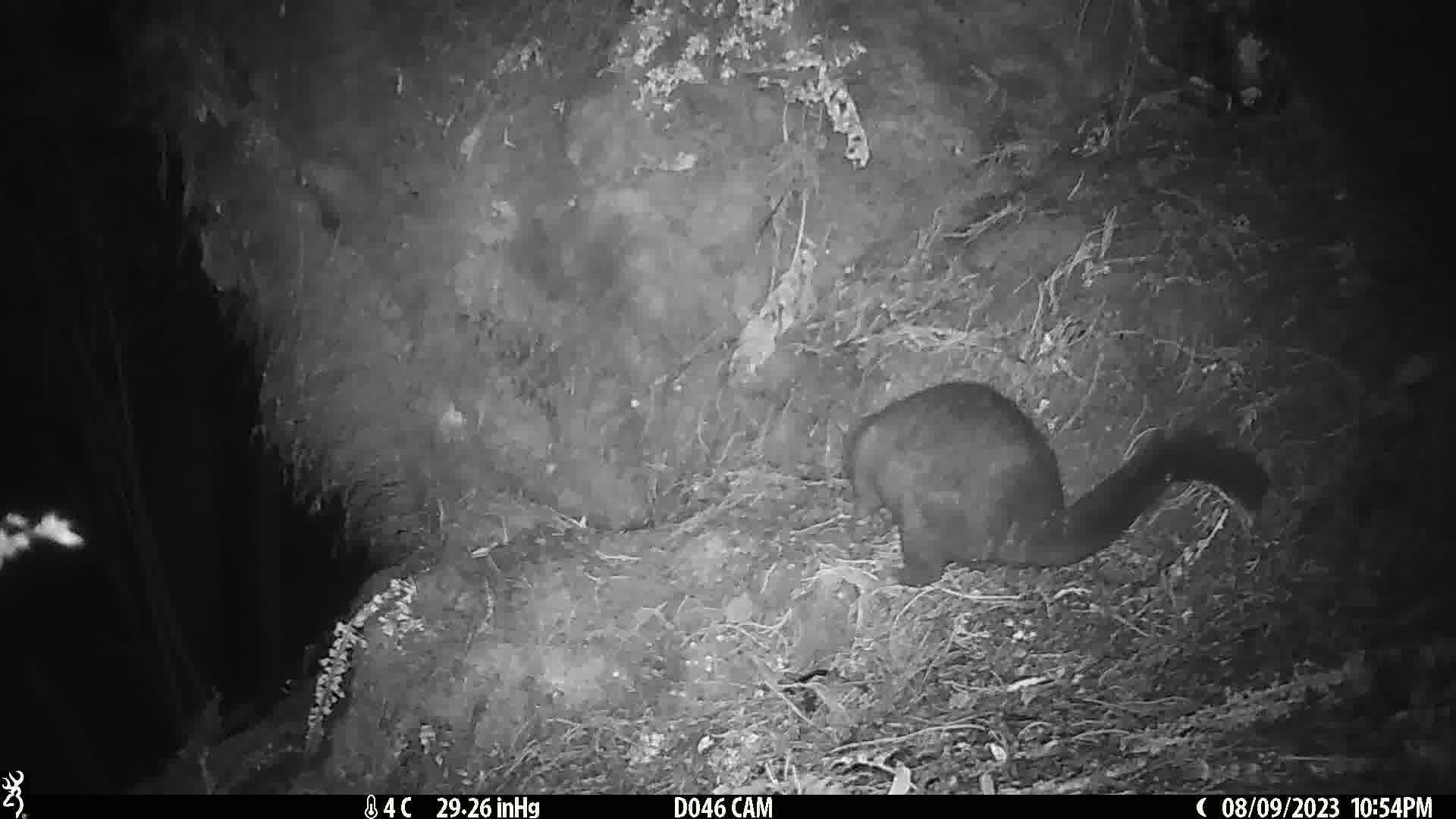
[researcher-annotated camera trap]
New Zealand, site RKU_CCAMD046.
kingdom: Animalia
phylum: Chordata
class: Mammalia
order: Diprotodontia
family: Phalangeridae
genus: Trichosurus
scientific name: Trichosurus vulpecula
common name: common brushtail possum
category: possum